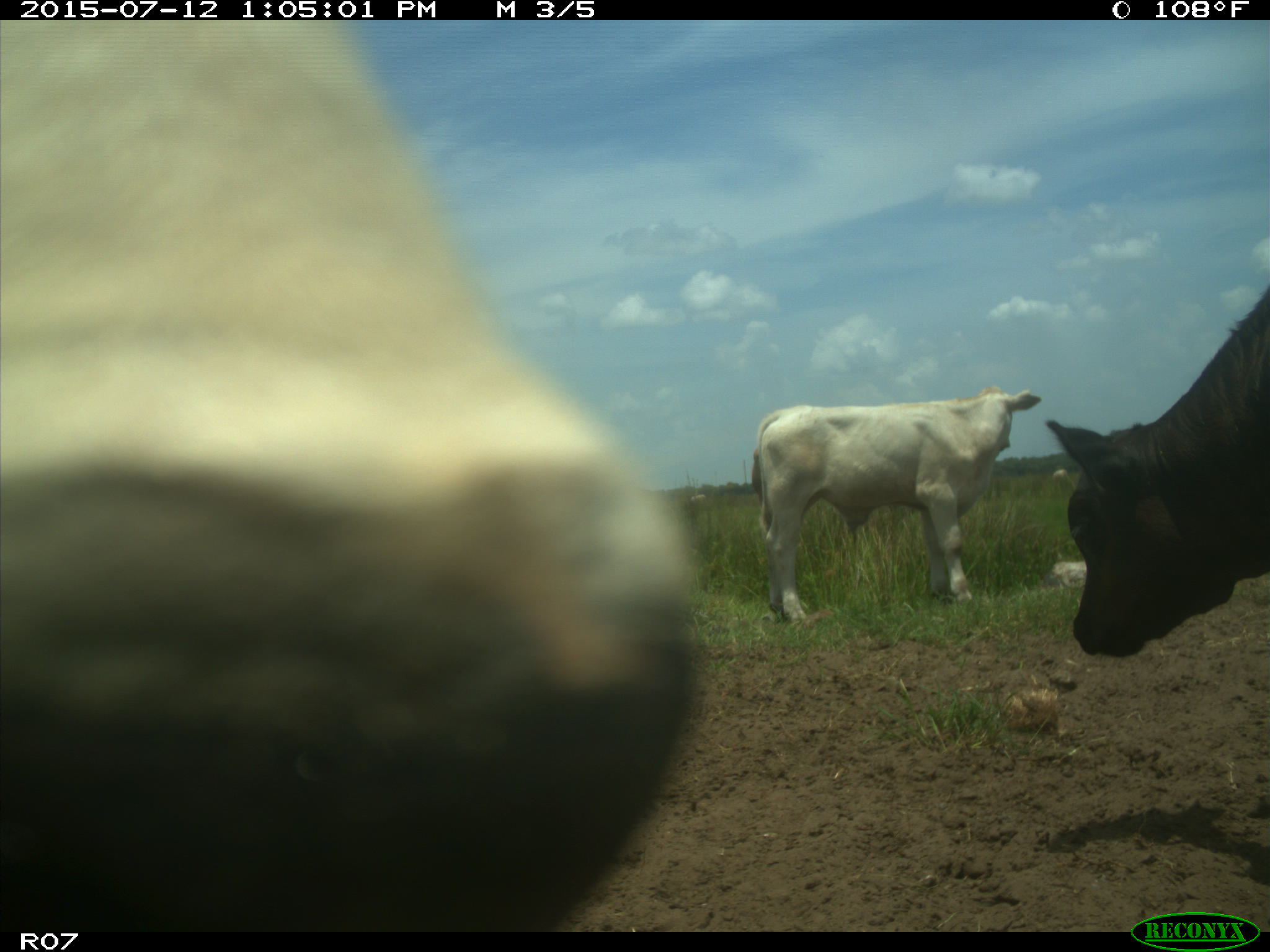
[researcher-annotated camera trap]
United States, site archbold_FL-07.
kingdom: Animalia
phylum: Chordata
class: Mammalia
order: Artiodactyla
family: Bovidae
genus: Bos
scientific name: Bos taurus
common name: domestic cow